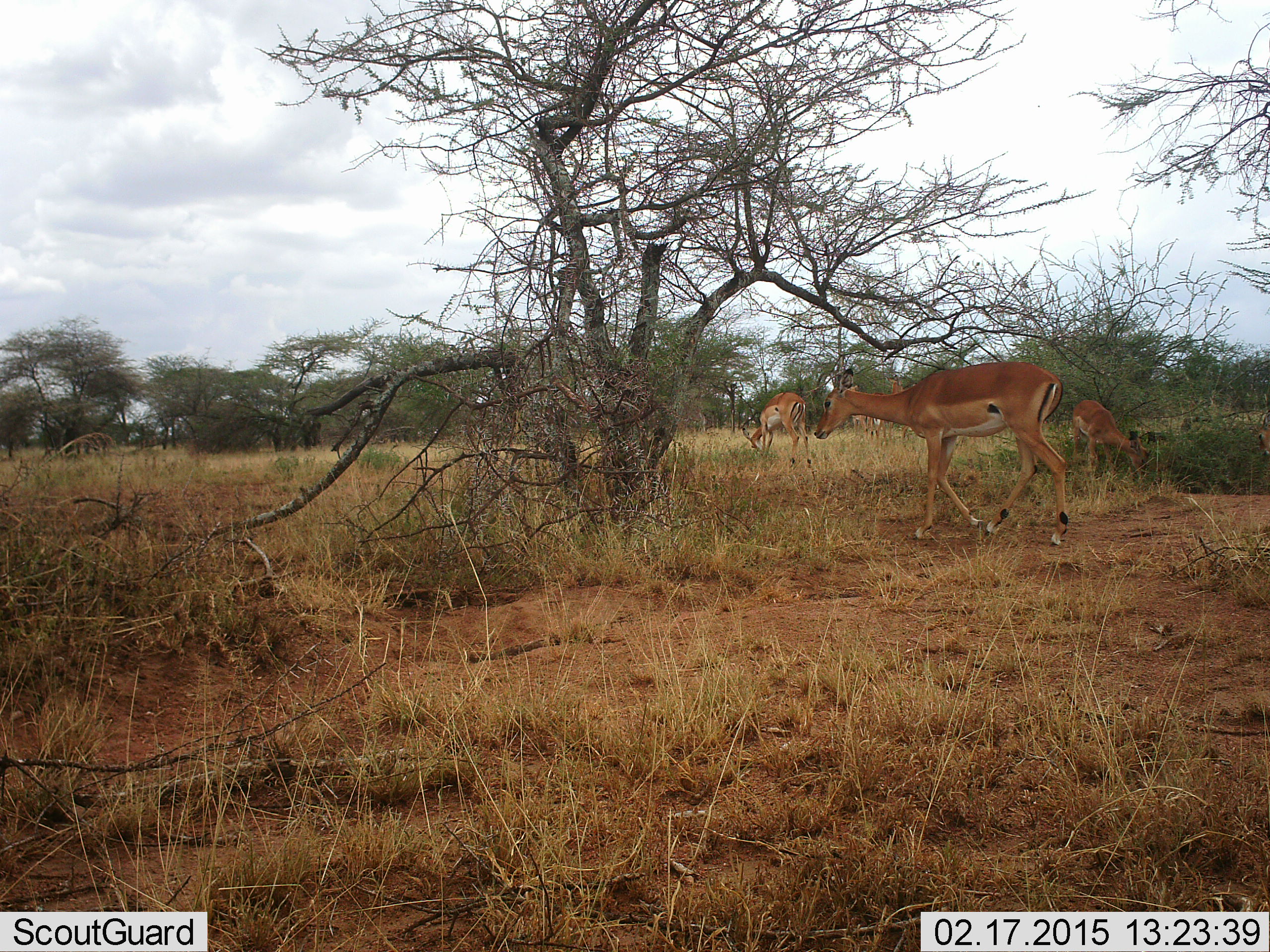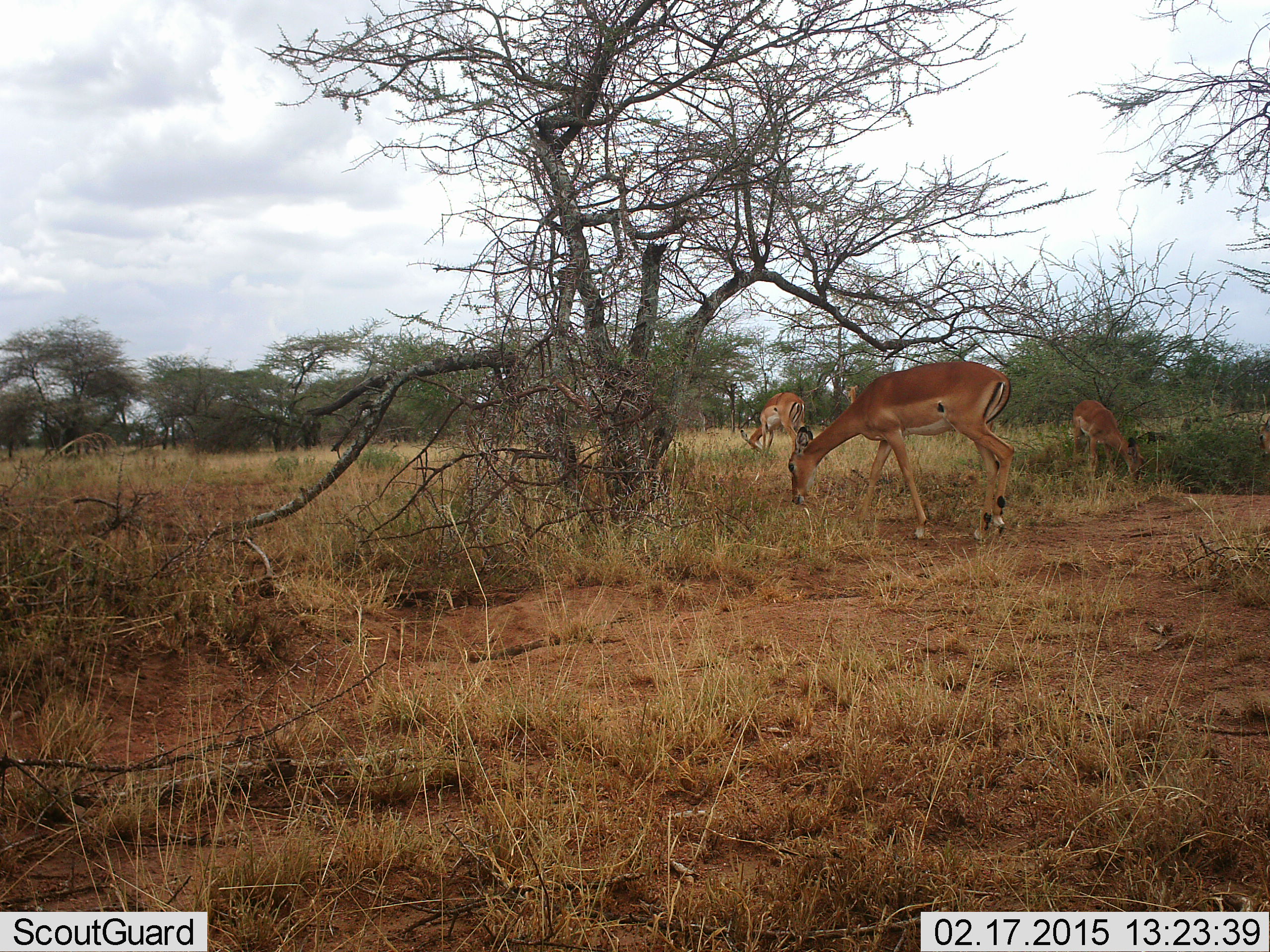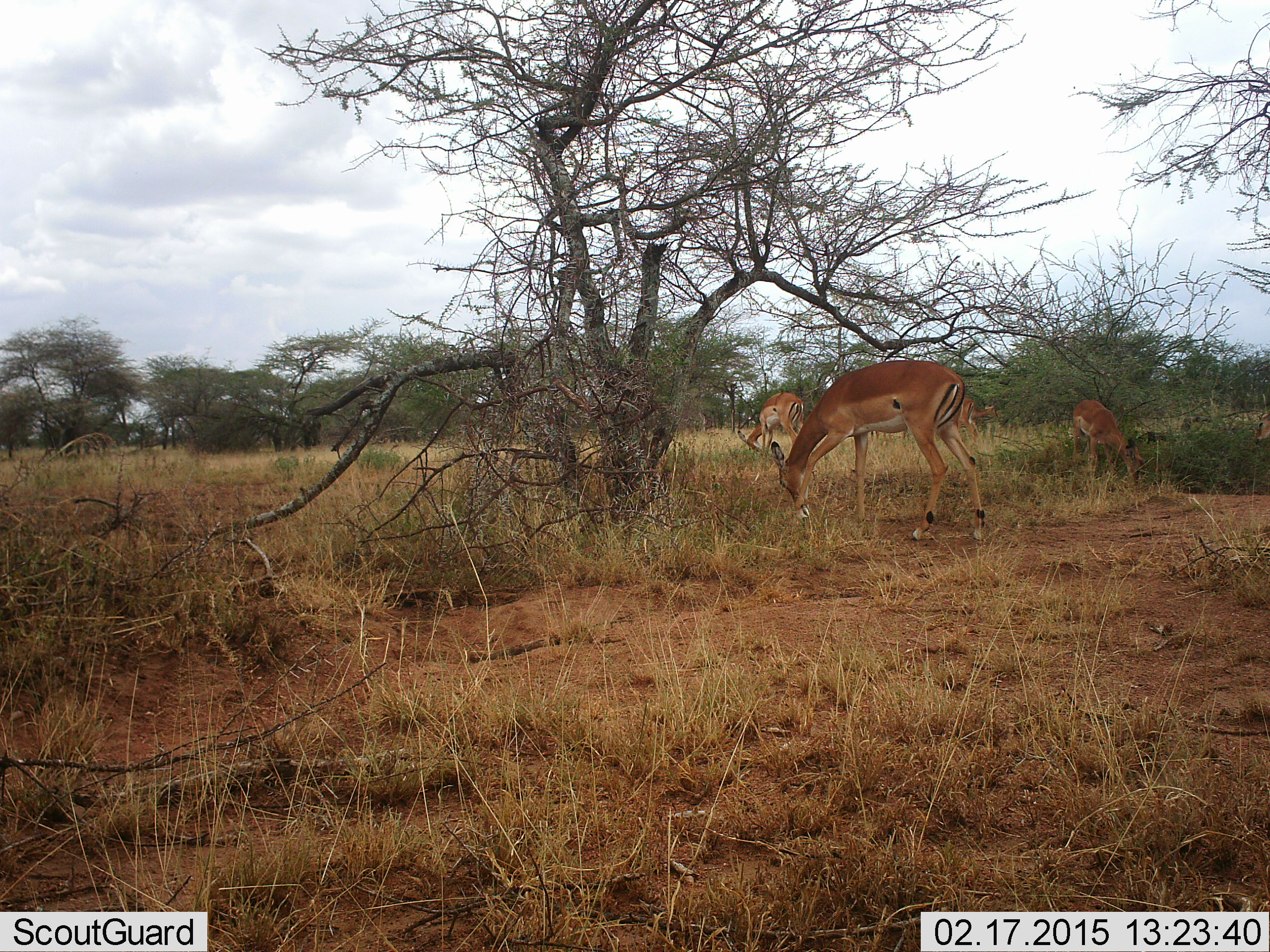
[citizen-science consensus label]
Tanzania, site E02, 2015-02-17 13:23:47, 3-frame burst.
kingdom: Animalia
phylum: Chordata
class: Mammalia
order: Artiodactyla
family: Bovidae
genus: Aepyceros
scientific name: Aepyceros melampus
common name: impala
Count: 3.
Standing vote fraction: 10%.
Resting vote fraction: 0%.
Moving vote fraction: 30%.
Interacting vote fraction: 0%.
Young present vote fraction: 10%.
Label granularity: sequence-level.